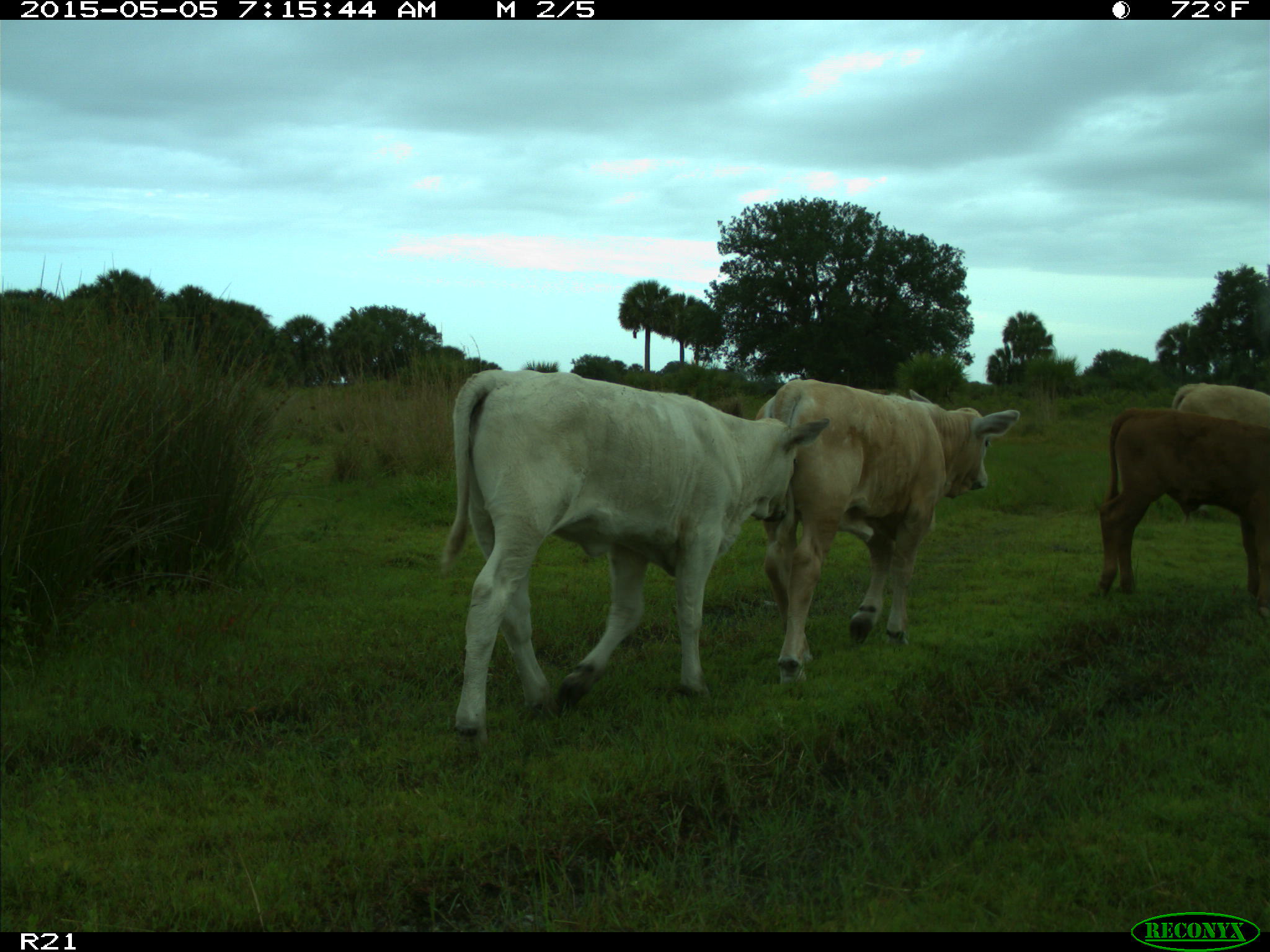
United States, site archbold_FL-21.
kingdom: Animalia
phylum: Chordata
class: Mammalia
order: Artiodactyla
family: Bovidae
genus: Bos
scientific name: Bos taurus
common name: domestic cow